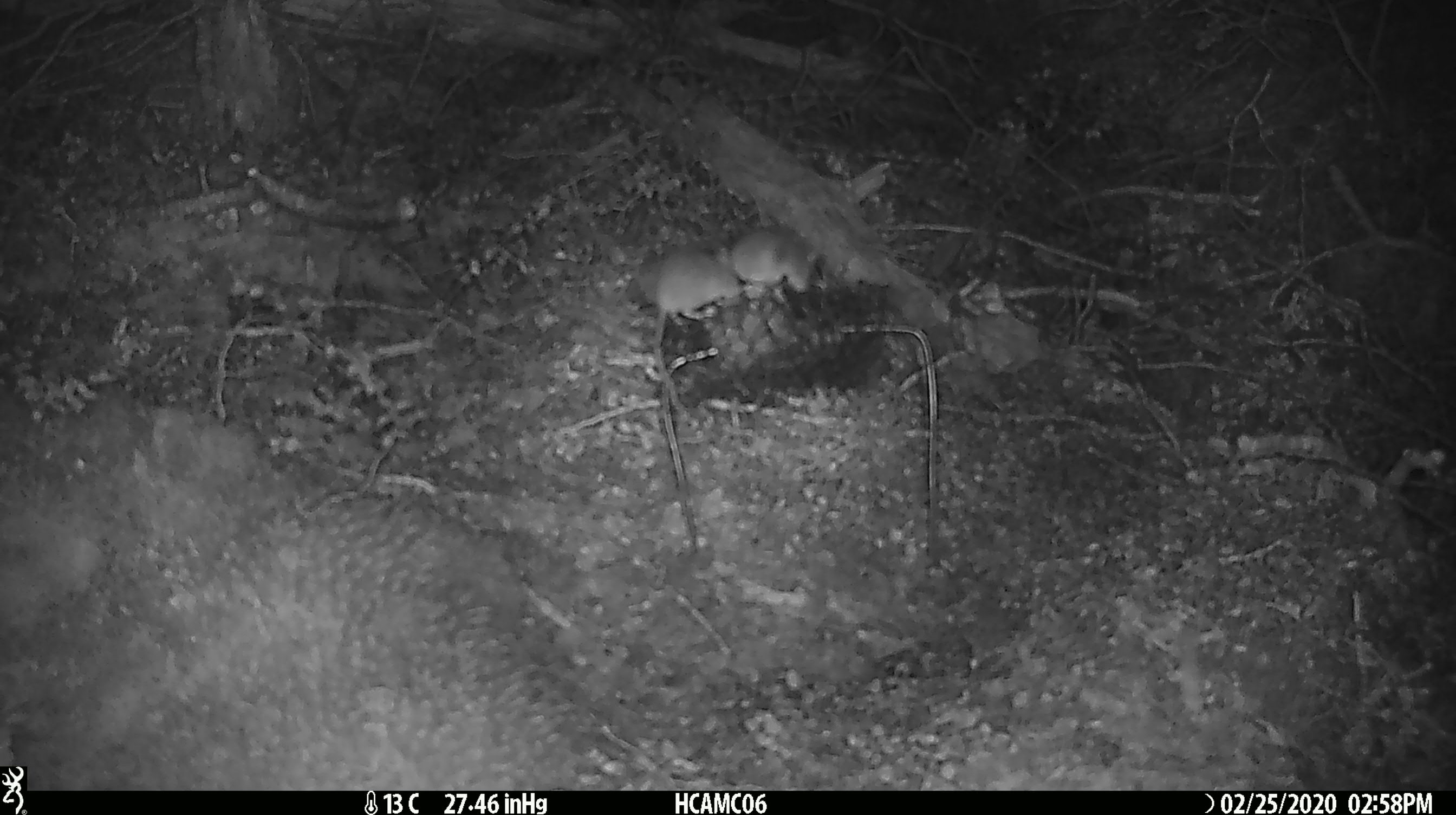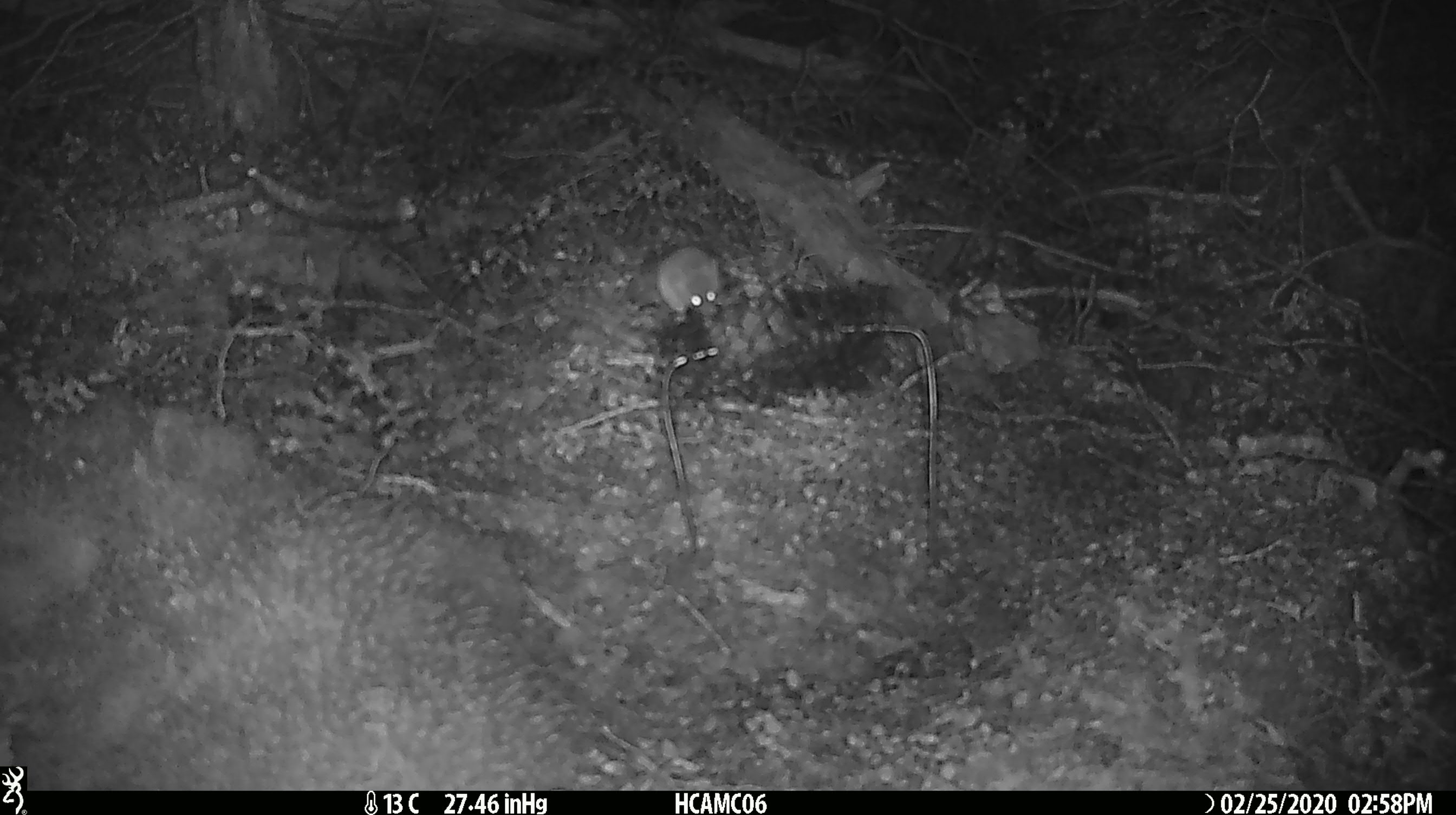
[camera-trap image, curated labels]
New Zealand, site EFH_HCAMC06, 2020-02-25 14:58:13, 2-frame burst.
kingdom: Animalia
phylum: Chordata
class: Mammalia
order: Rodentia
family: Muridae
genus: Mus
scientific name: Mus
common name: mouse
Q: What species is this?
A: Mouse (Mus).